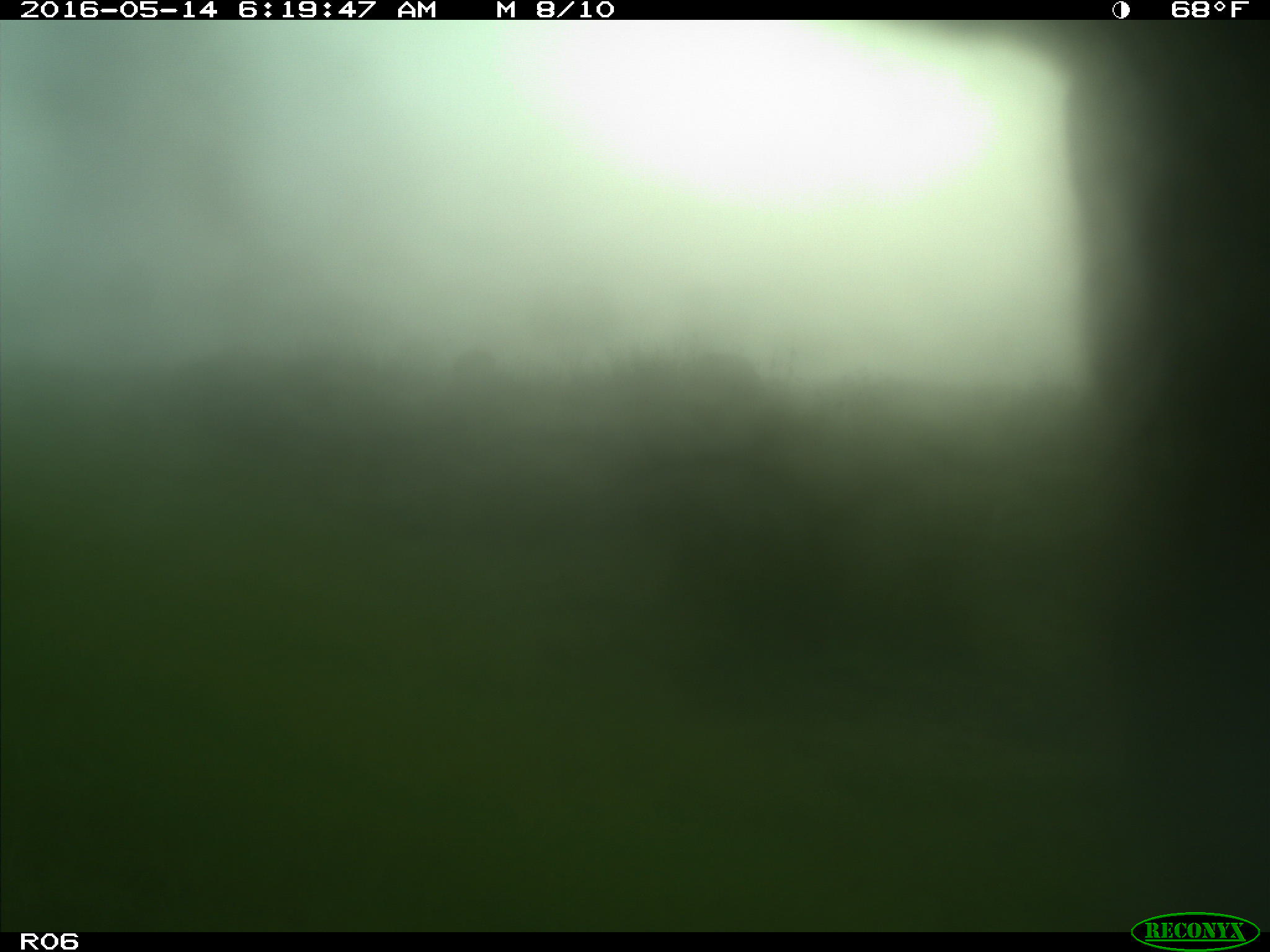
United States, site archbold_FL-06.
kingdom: Animalia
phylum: Chordata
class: Mammalia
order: Artiodactyla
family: Bovidae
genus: Bos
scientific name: Bos taurus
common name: domestic cow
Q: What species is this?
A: Bos taurus (domestic cow).